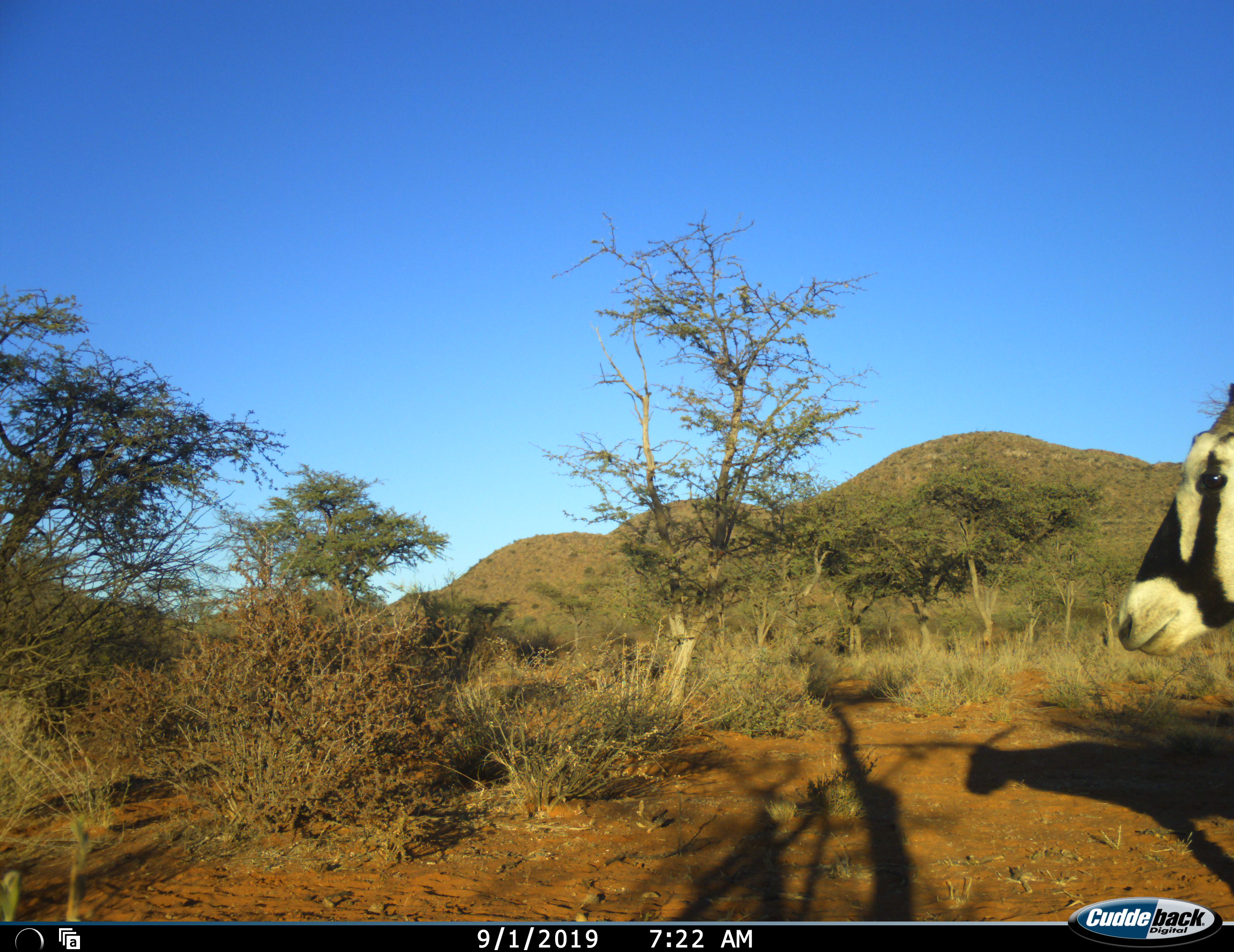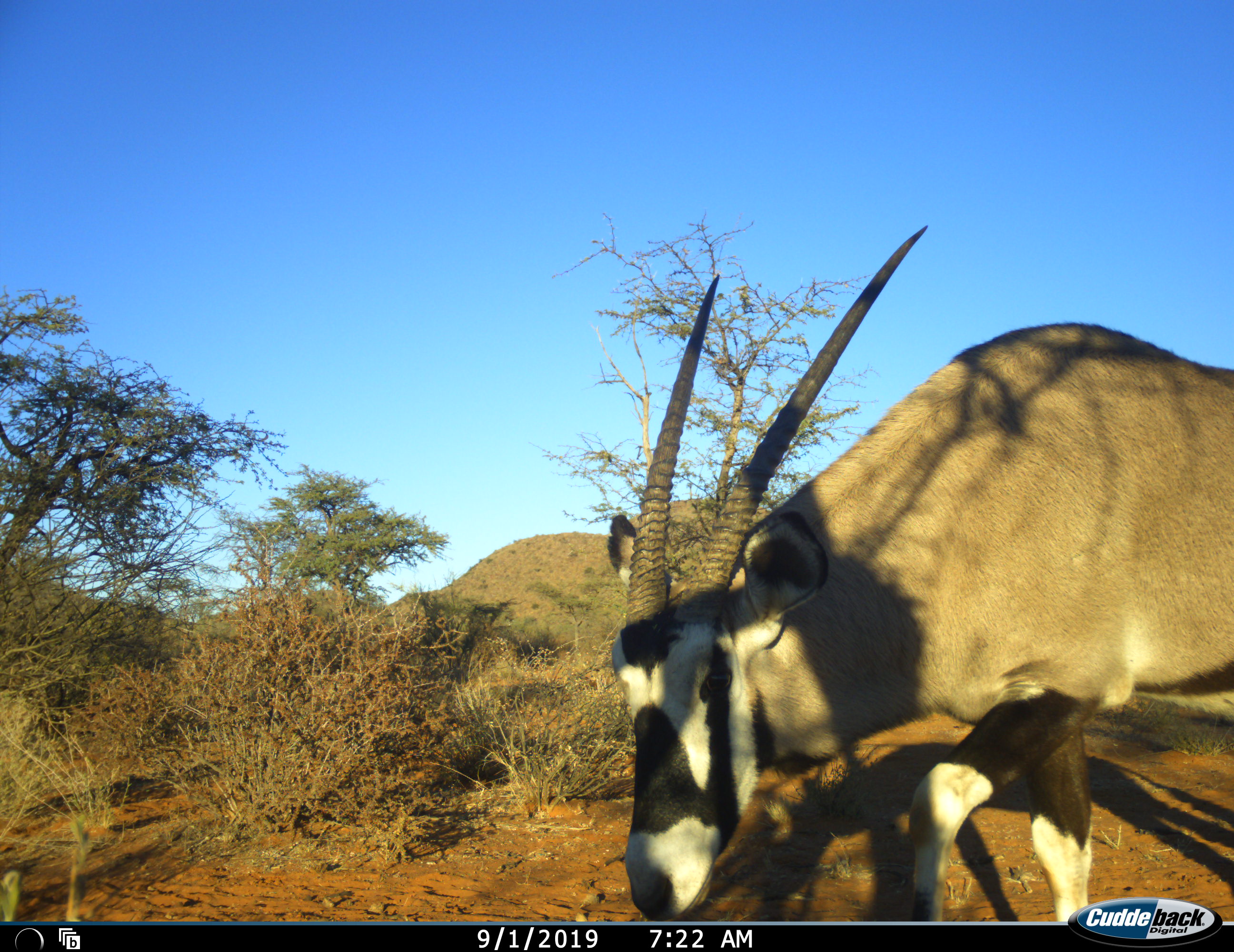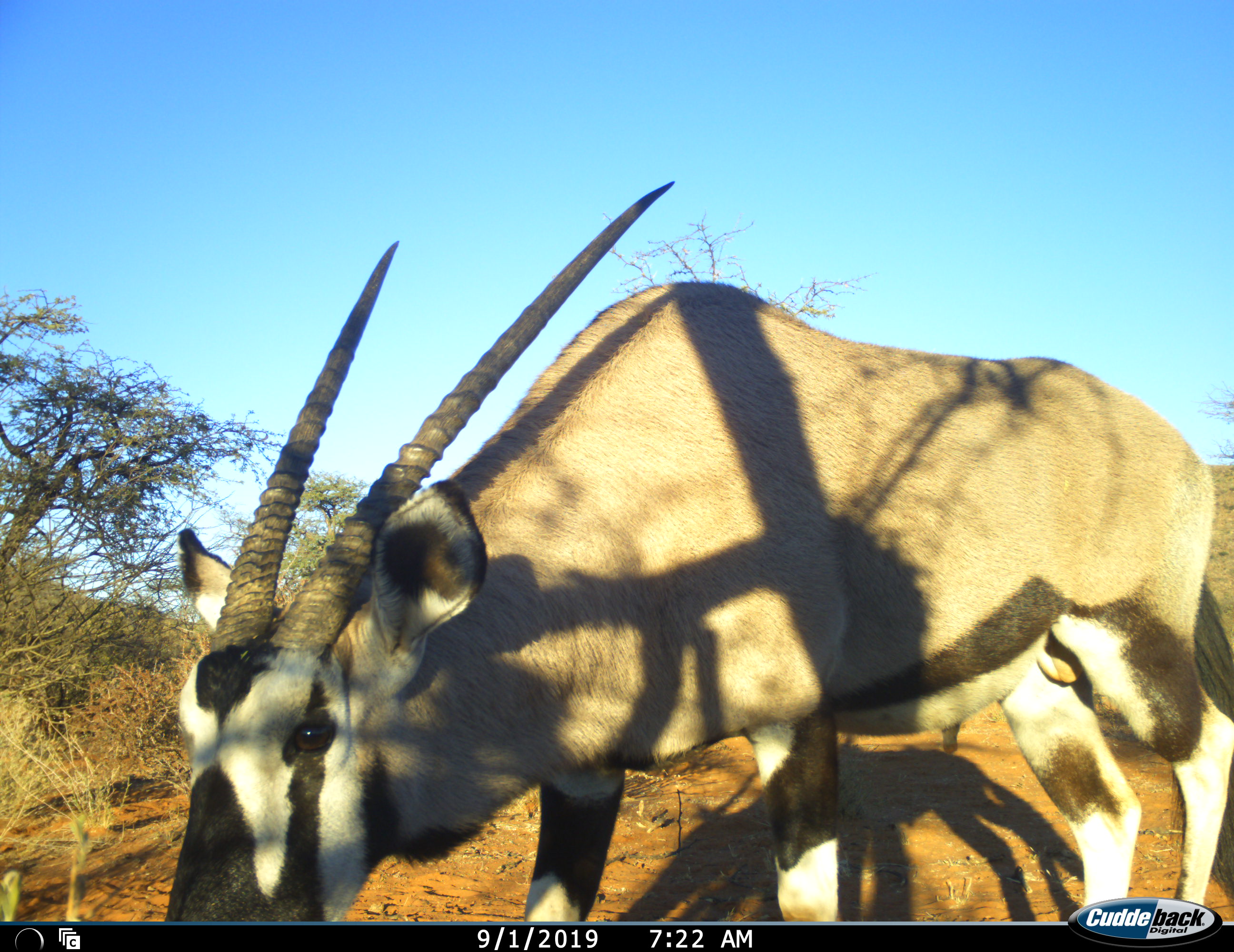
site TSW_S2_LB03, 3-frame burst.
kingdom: Animalia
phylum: Chordata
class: Mammalia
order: Artiodactyla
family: Bovidae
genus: Oryx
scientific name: Oryx gazella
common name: gemsbok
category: oryx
Oryx (gemsbok) (Oryx gazella), count 1. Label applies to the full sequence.